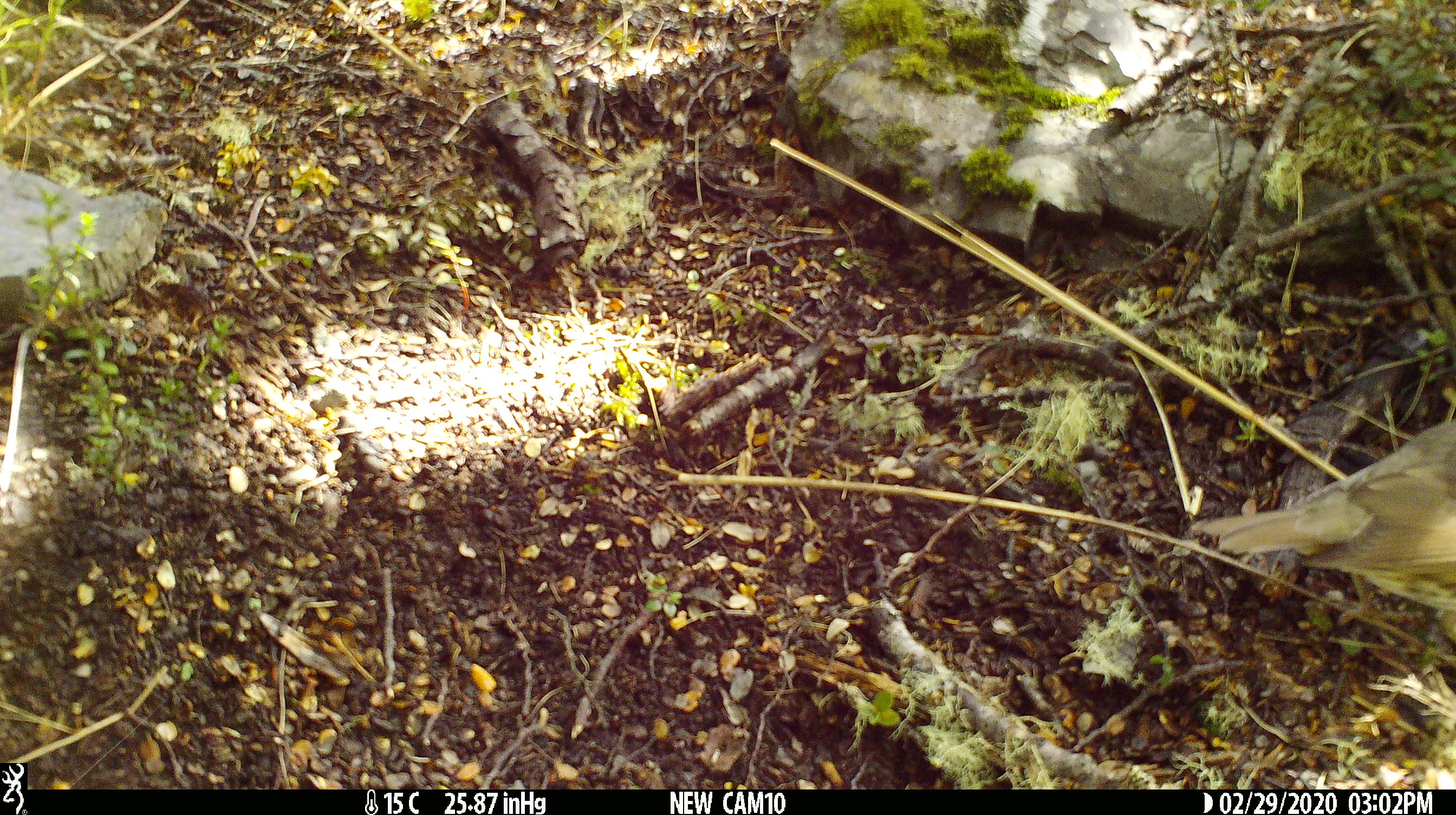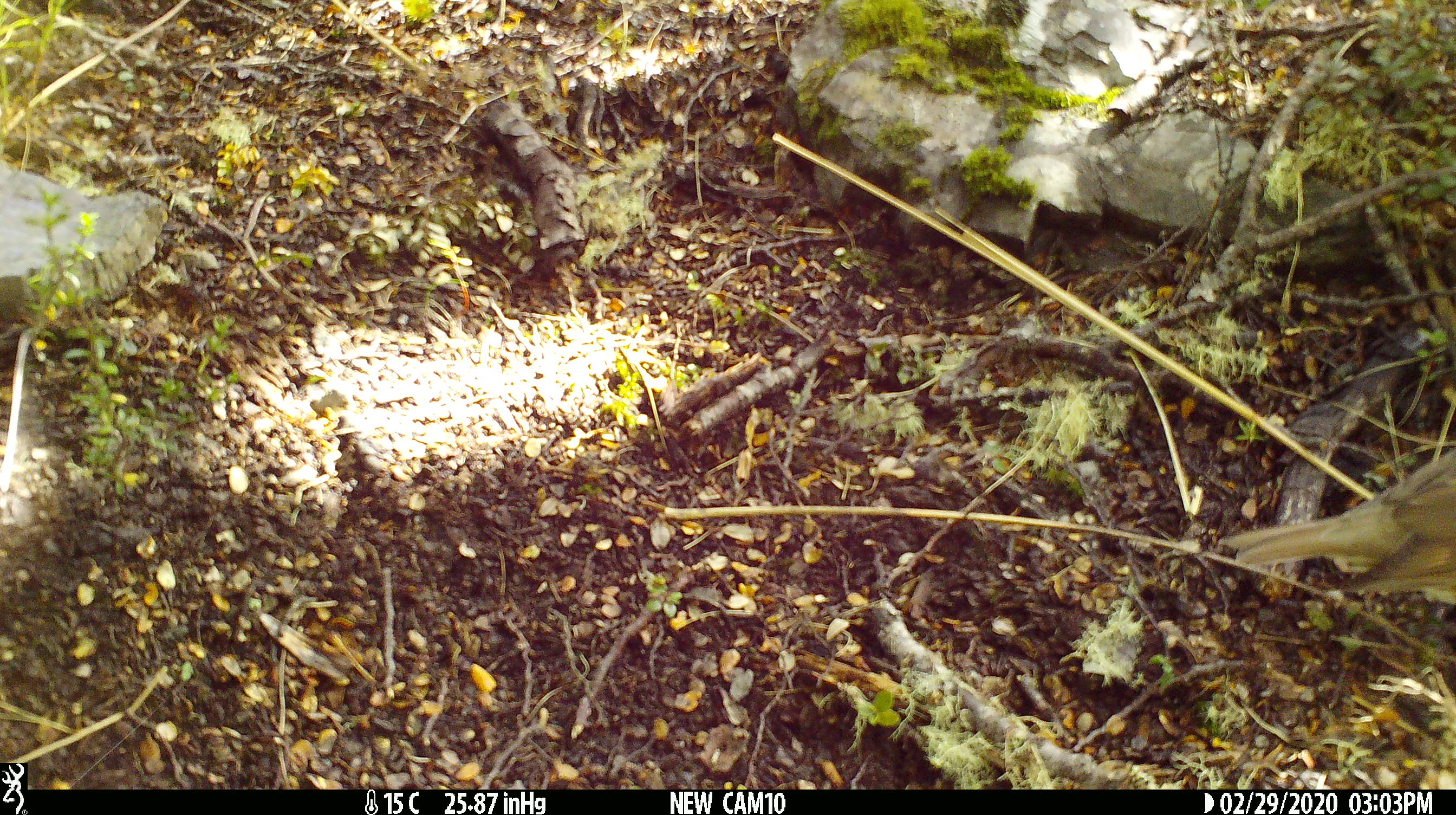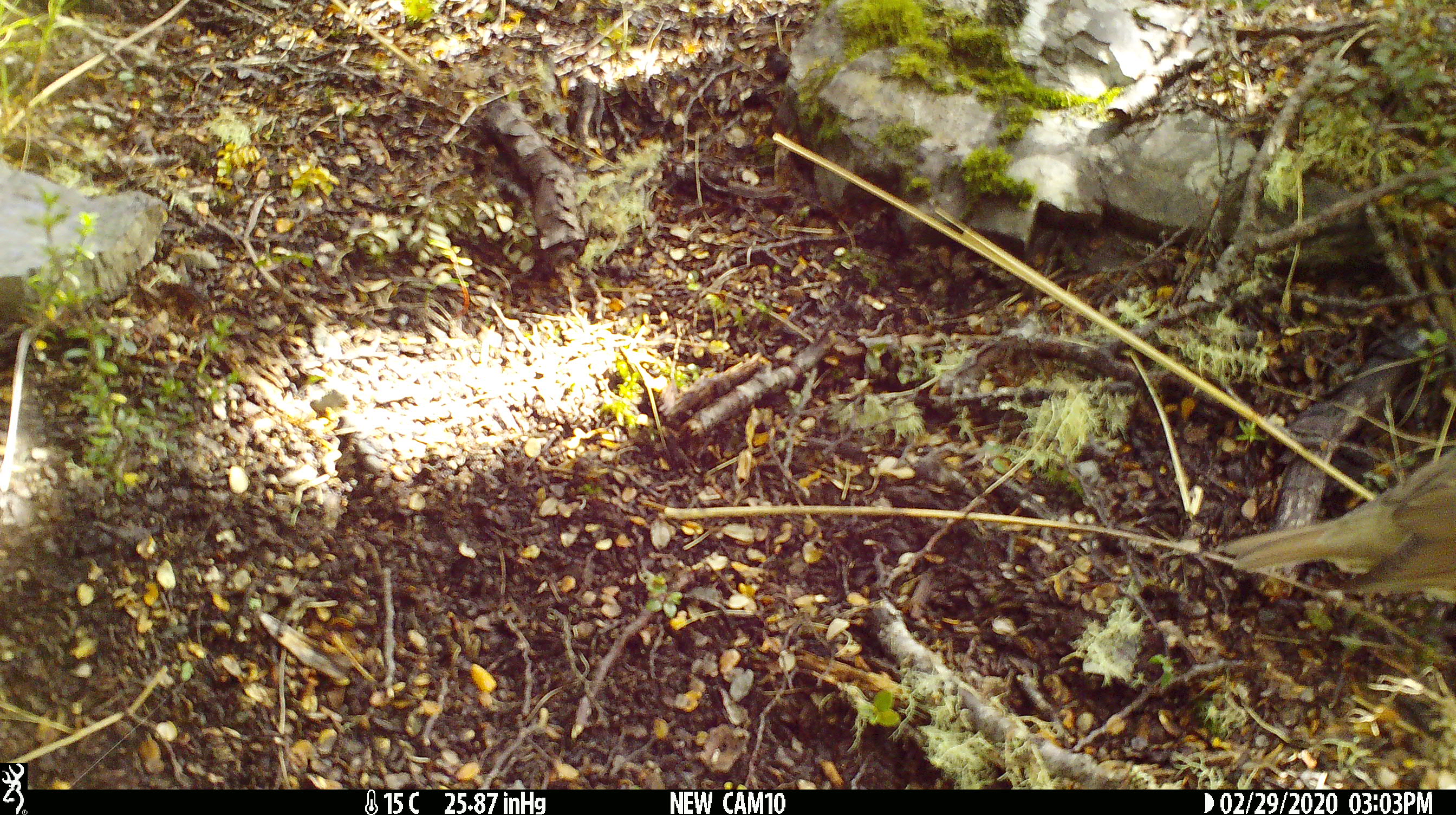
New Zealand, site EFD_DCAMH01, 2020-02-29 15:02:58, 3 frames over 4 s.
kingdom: Animalia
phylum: Chordata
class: Aves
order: Passeriformes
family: Turdidae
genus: Turdus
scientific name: Turdus philomelos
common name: song thrush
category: thrush